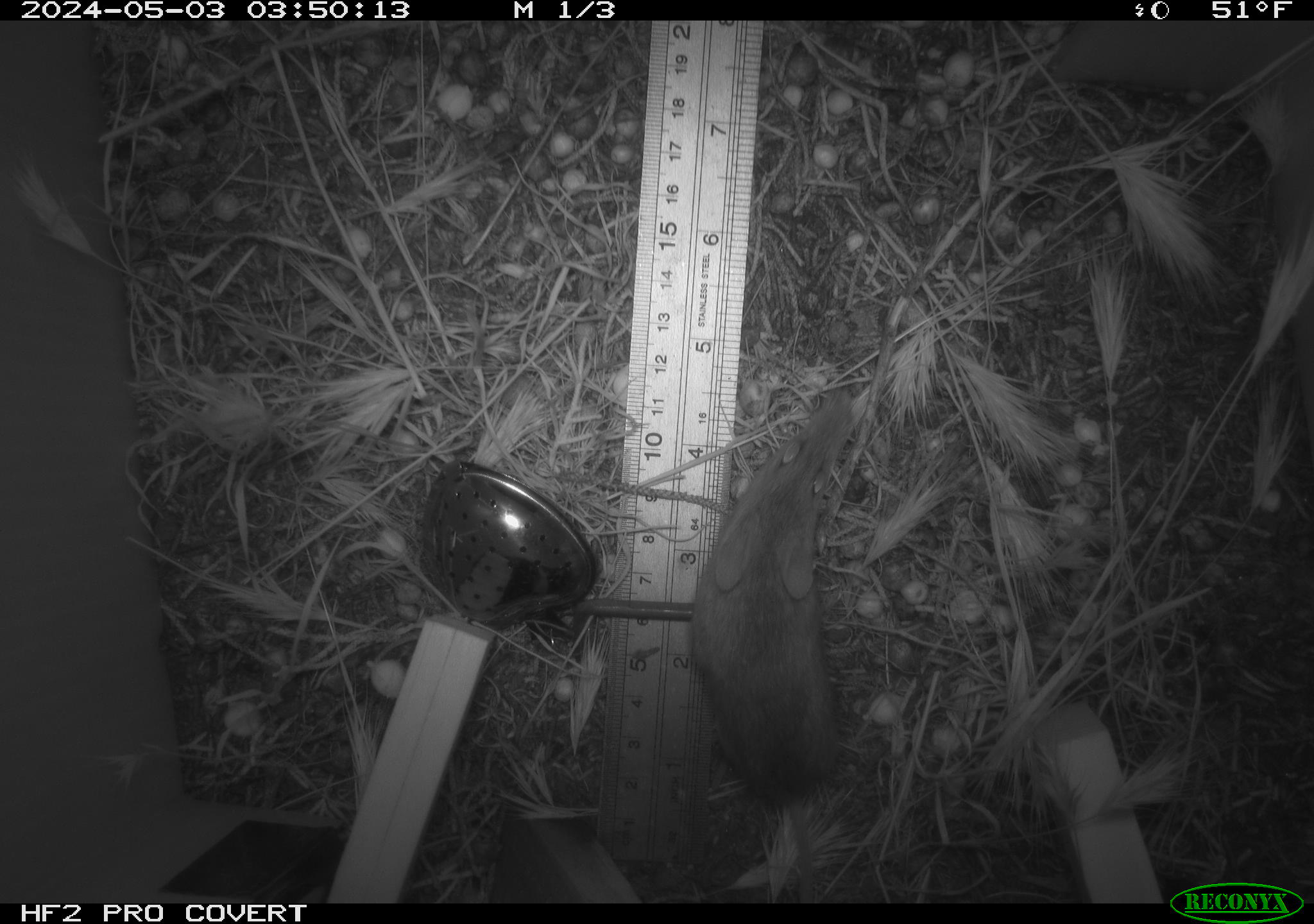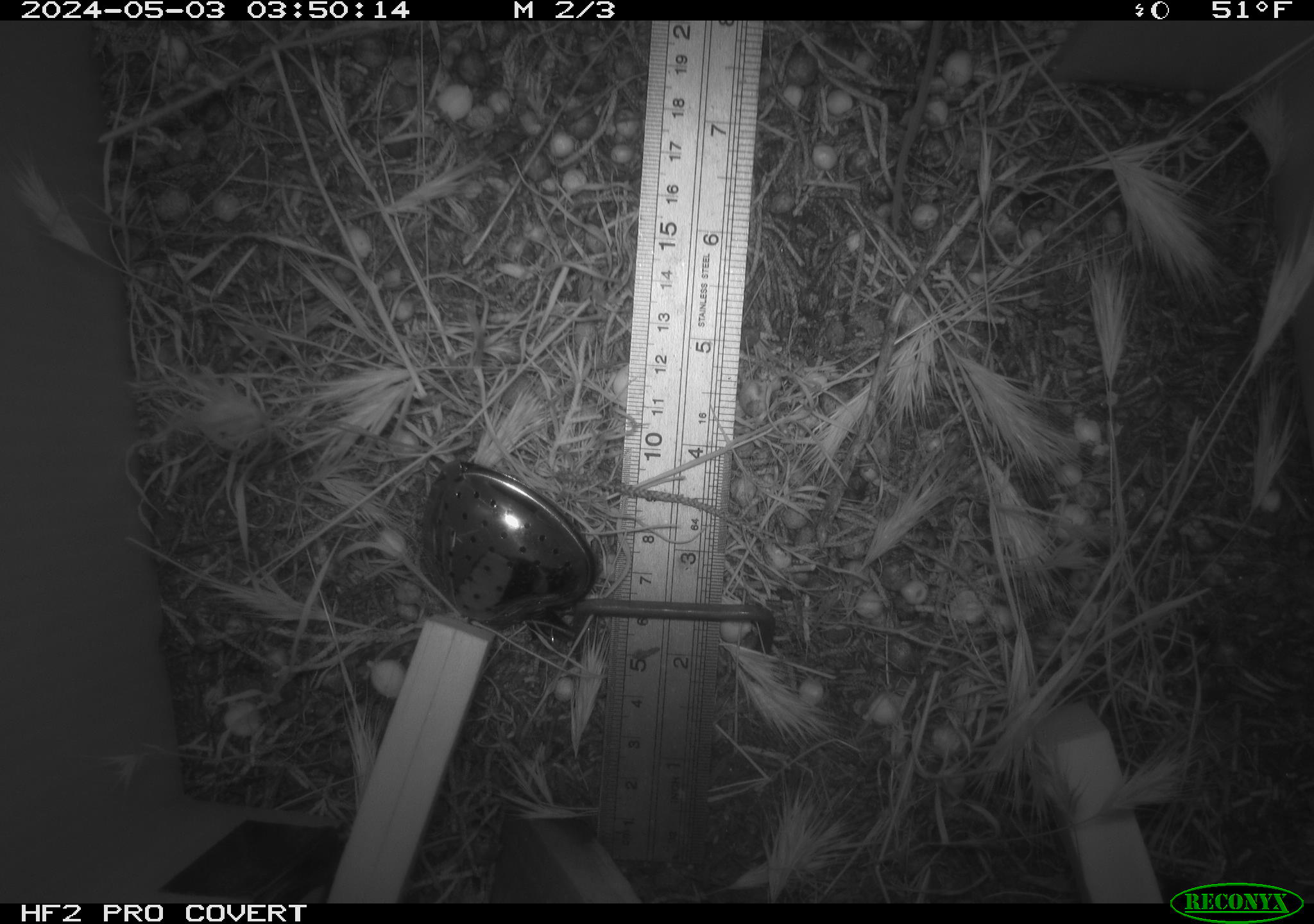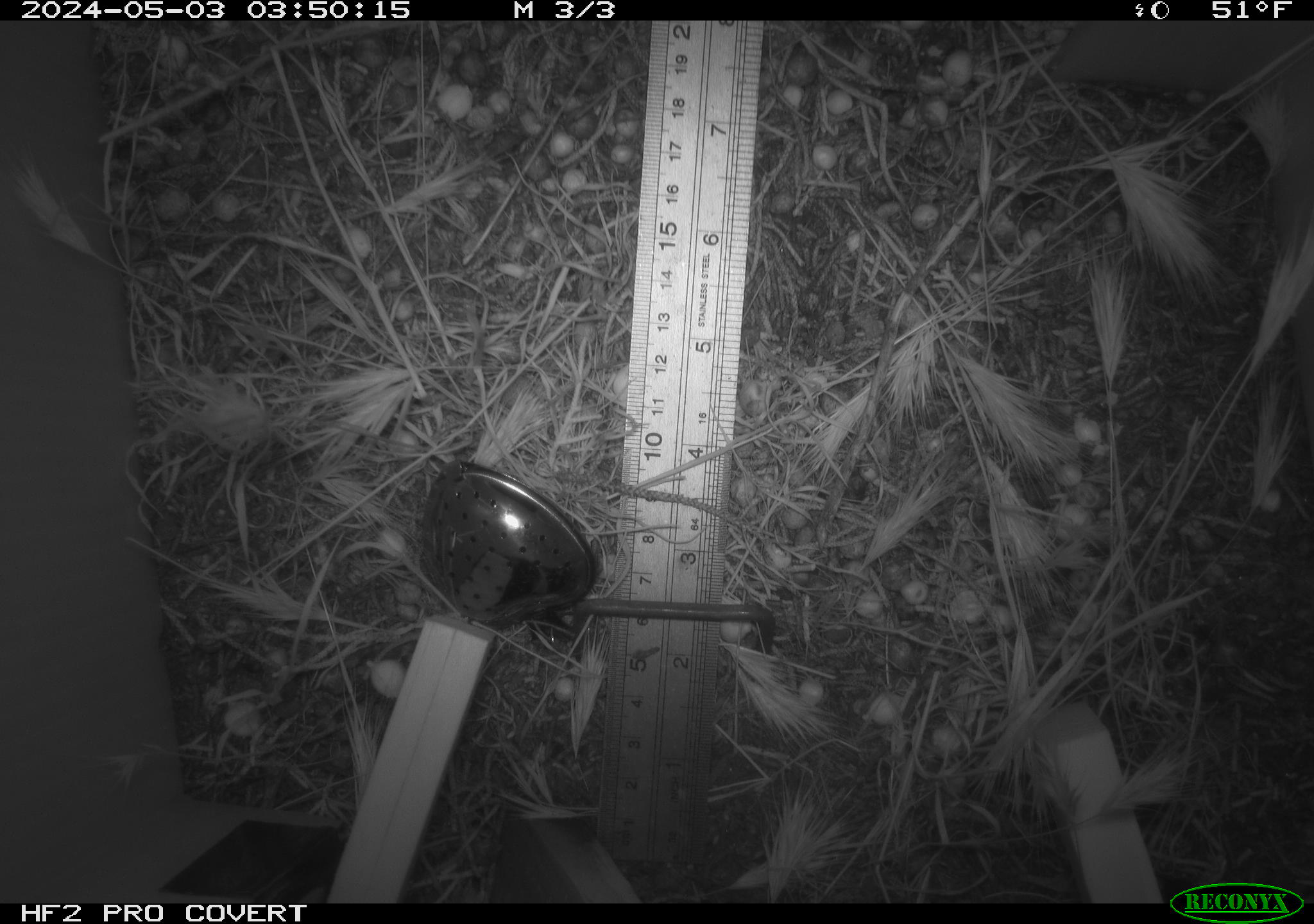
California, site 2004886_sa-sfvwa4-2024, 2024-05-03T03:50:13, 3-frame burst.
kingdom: Animalia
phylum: Chordata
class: Mammalia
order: Rodentia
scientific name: Rodentia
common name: mouse species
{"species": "mouse species (Rodentia)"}